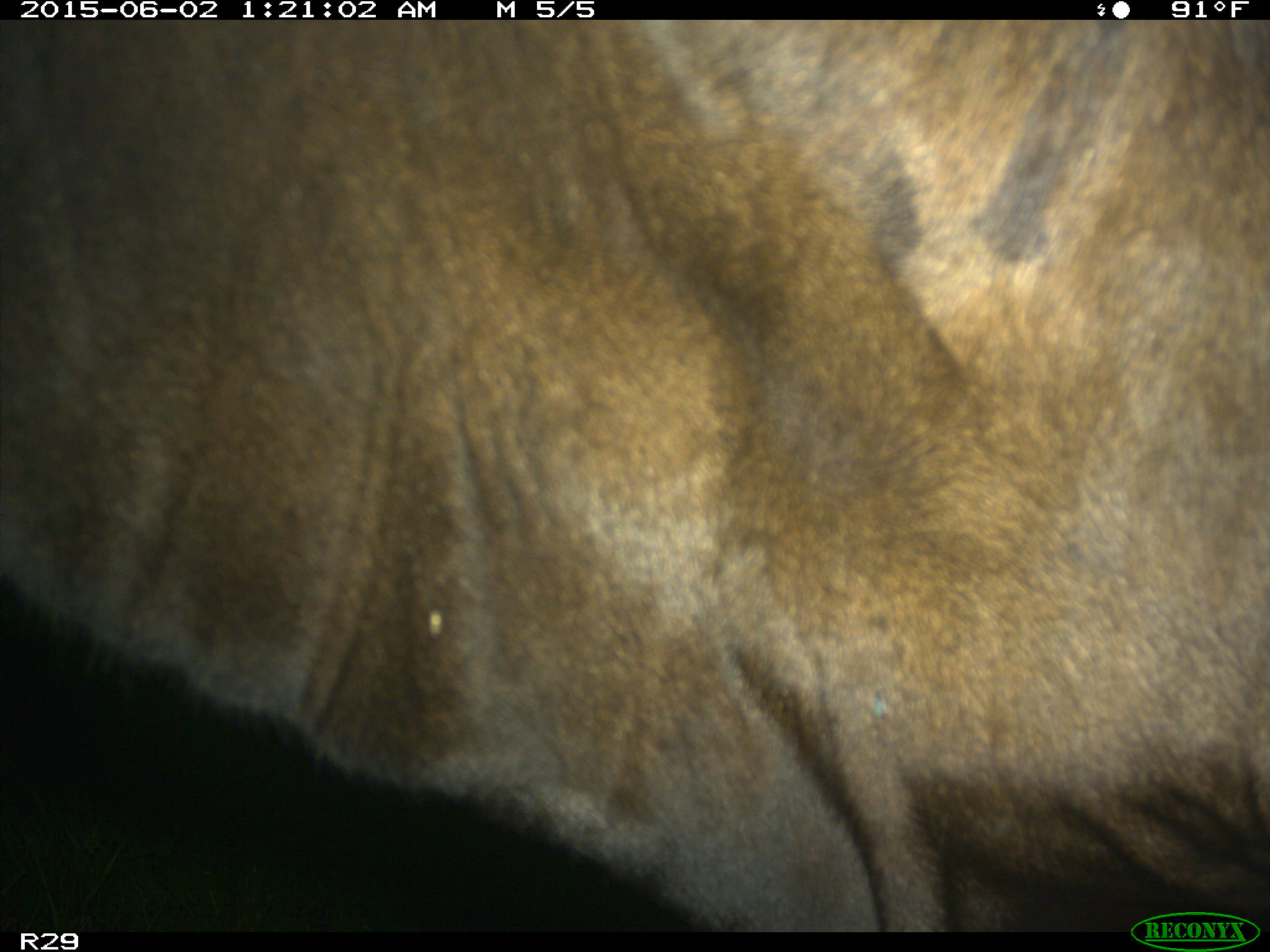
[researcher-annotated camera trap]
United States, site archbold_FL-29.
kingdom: Animalia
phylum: Chordata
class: Mammalia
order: Artiodactyla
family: Bovidae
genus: Bos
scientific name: Bos taurus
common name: domestic cow